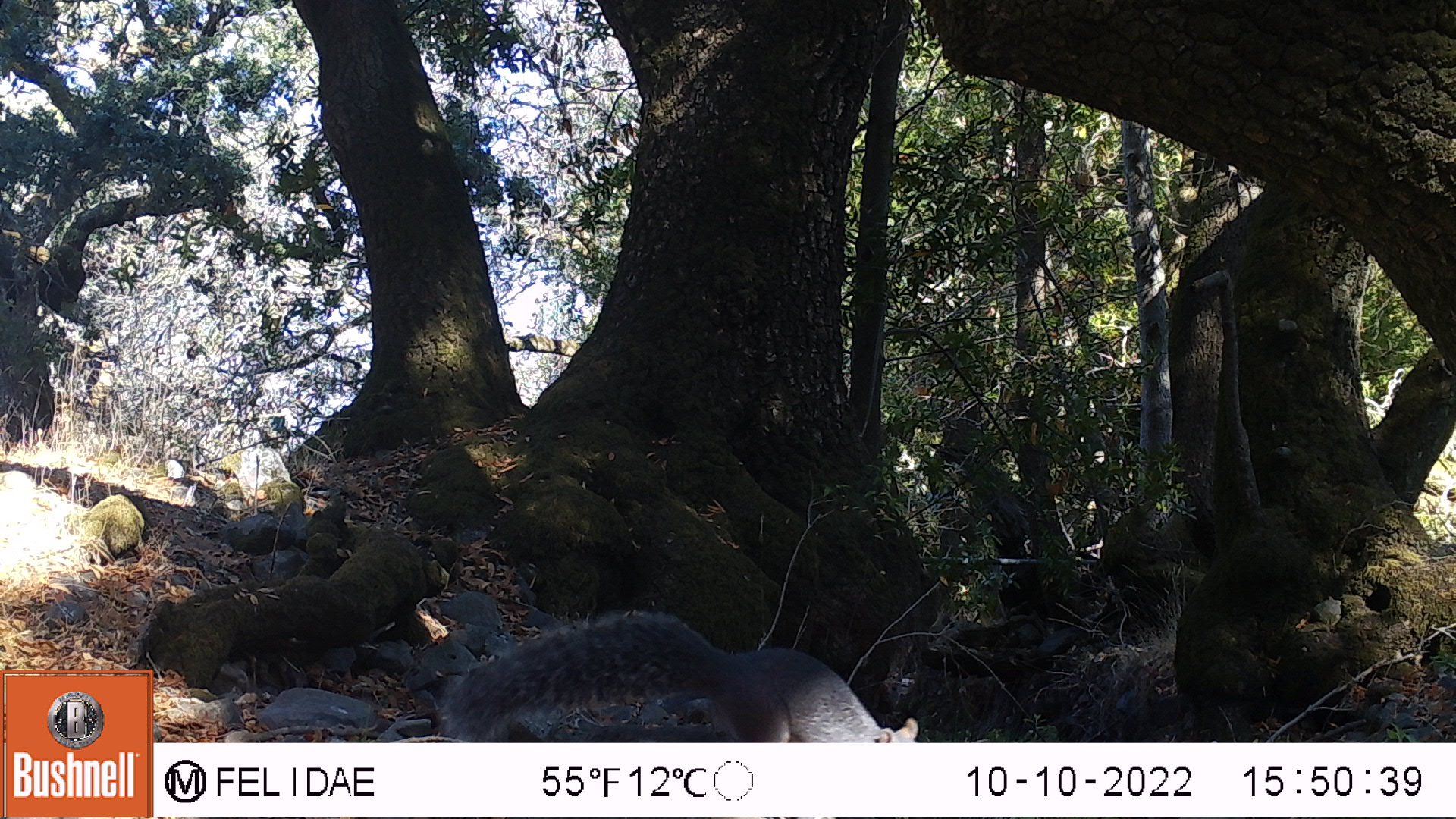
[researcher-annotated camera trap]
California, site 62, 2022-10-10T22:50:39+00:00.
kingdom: Animalia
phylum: Chordata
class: Mammalia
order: Rodentia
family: Sciuridae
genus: Sciurus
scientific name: Sciurus griseus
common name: western gray squirrel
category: western grey squirrel